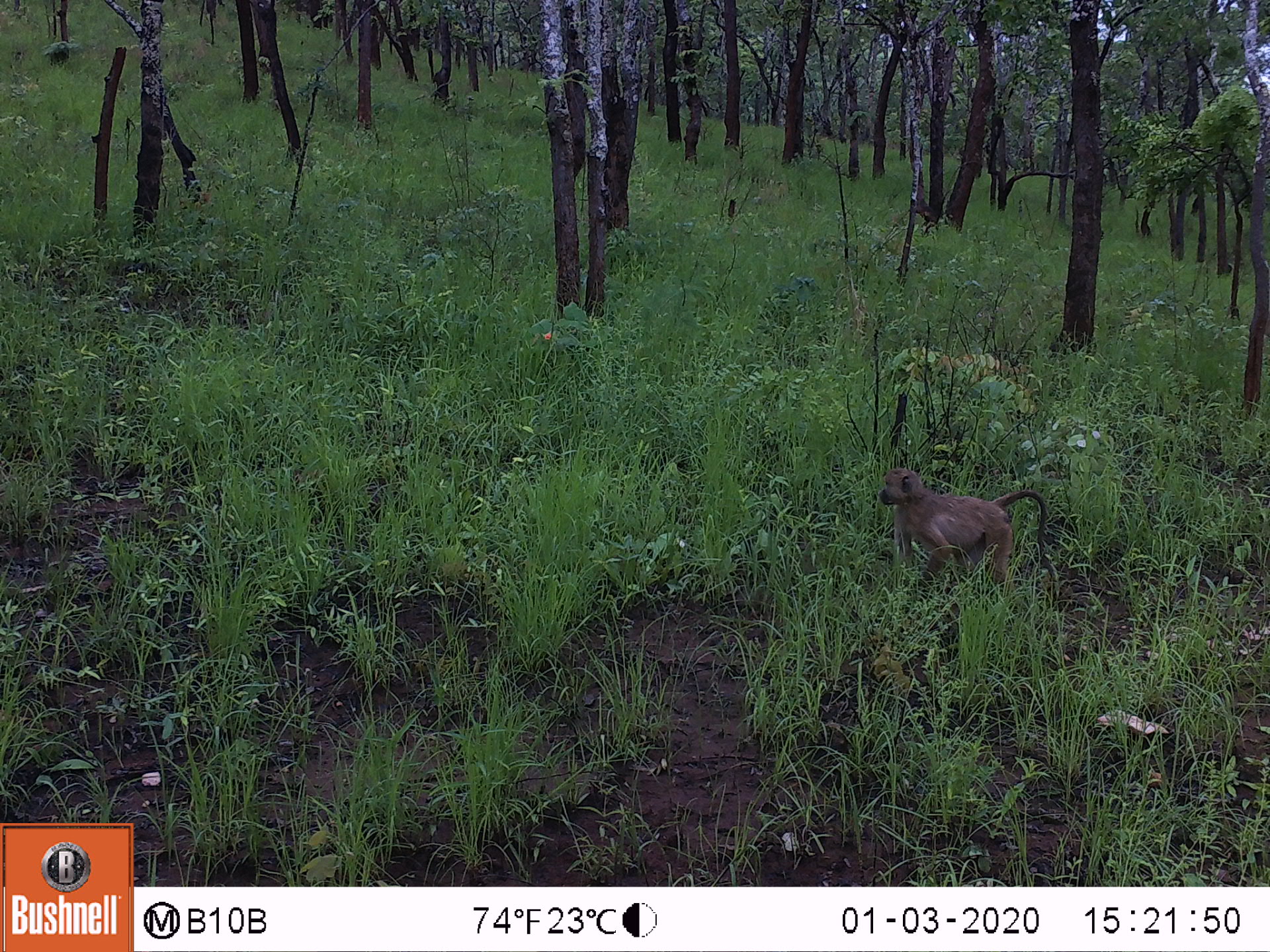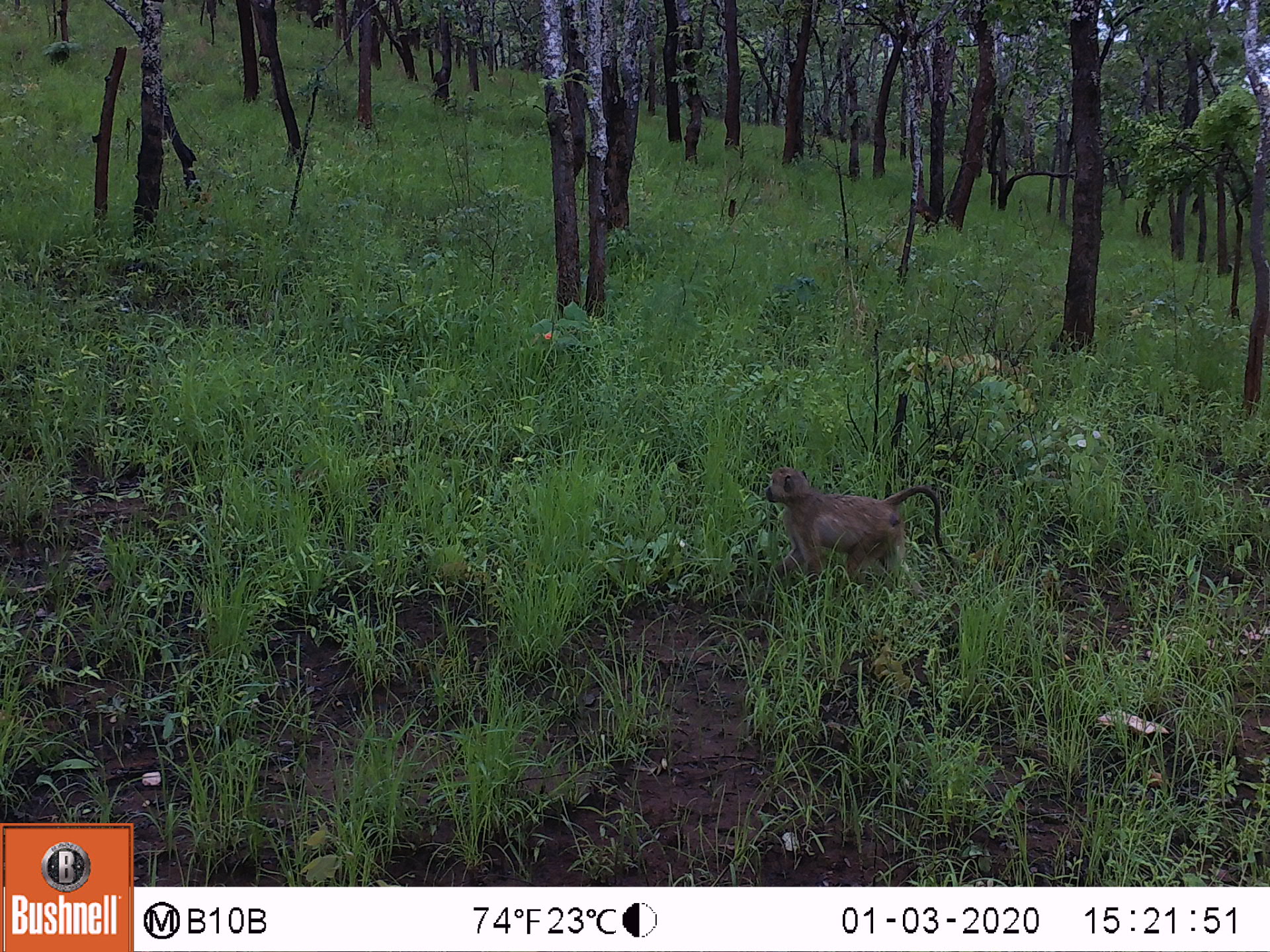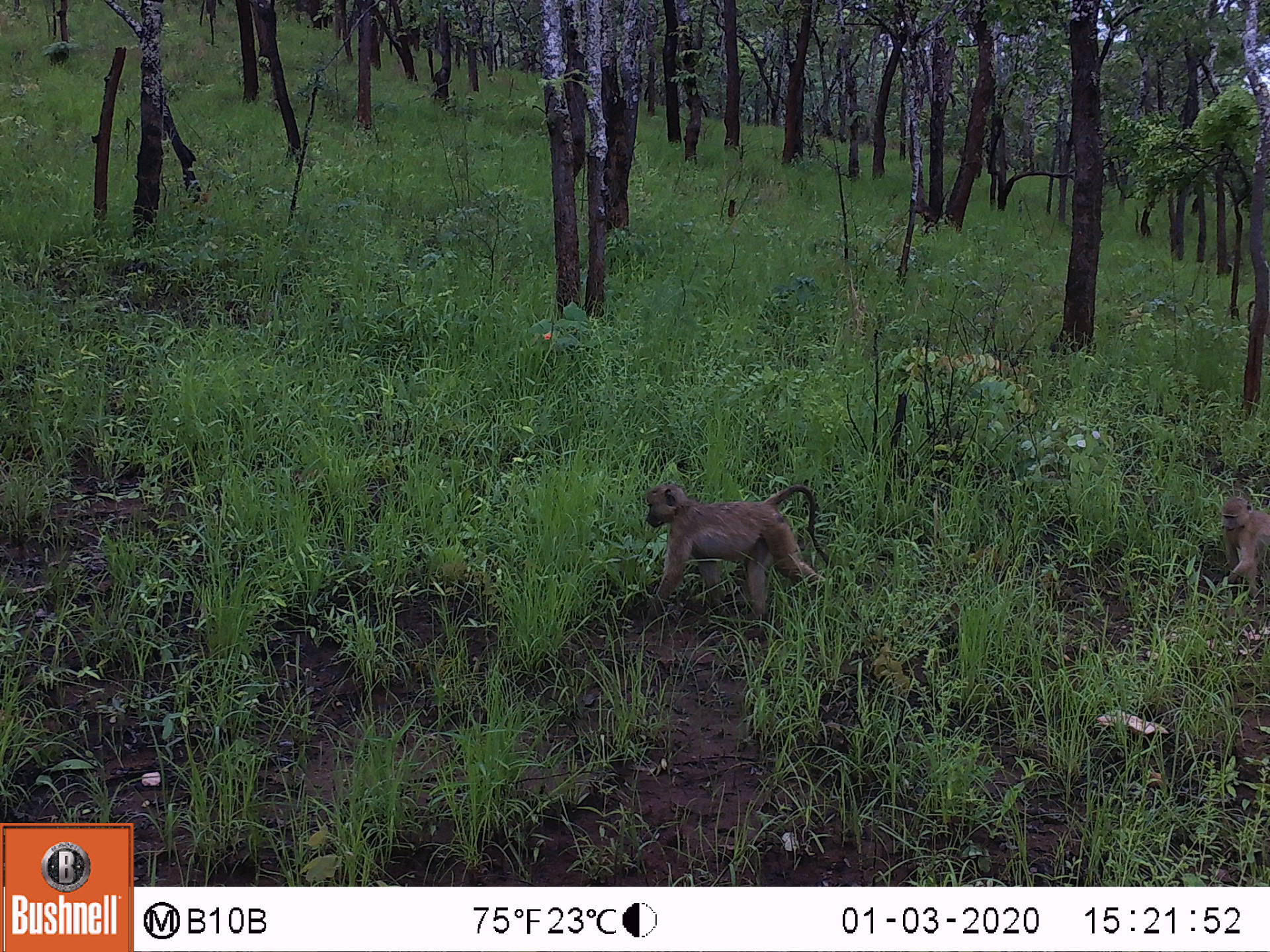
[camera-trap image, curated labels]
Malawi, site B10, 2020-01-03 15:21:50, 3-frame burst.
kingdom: Animalia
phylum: Chordata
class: Mammalia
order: Primates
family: Cercopithecidae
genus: Papio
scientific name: Papio cynocephalus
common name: yellow baboon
Yellow baboon (Papio cynocephalus), count 1.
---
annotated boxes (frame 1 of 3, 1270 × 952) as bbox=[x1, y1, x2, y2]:
yellow baboon: bbox=[875, 463, 1049, 584]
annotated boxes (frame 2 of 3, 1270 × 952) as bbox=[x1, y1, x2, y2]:
yellow baboon: bbox=[757, 461, 956, 596]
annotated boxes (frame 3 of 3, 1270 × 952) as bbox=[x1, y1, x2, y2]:
yellow baboon: bbox=[639, 476, 824, 617]; bbox=[1217, 491, 1262, 597]